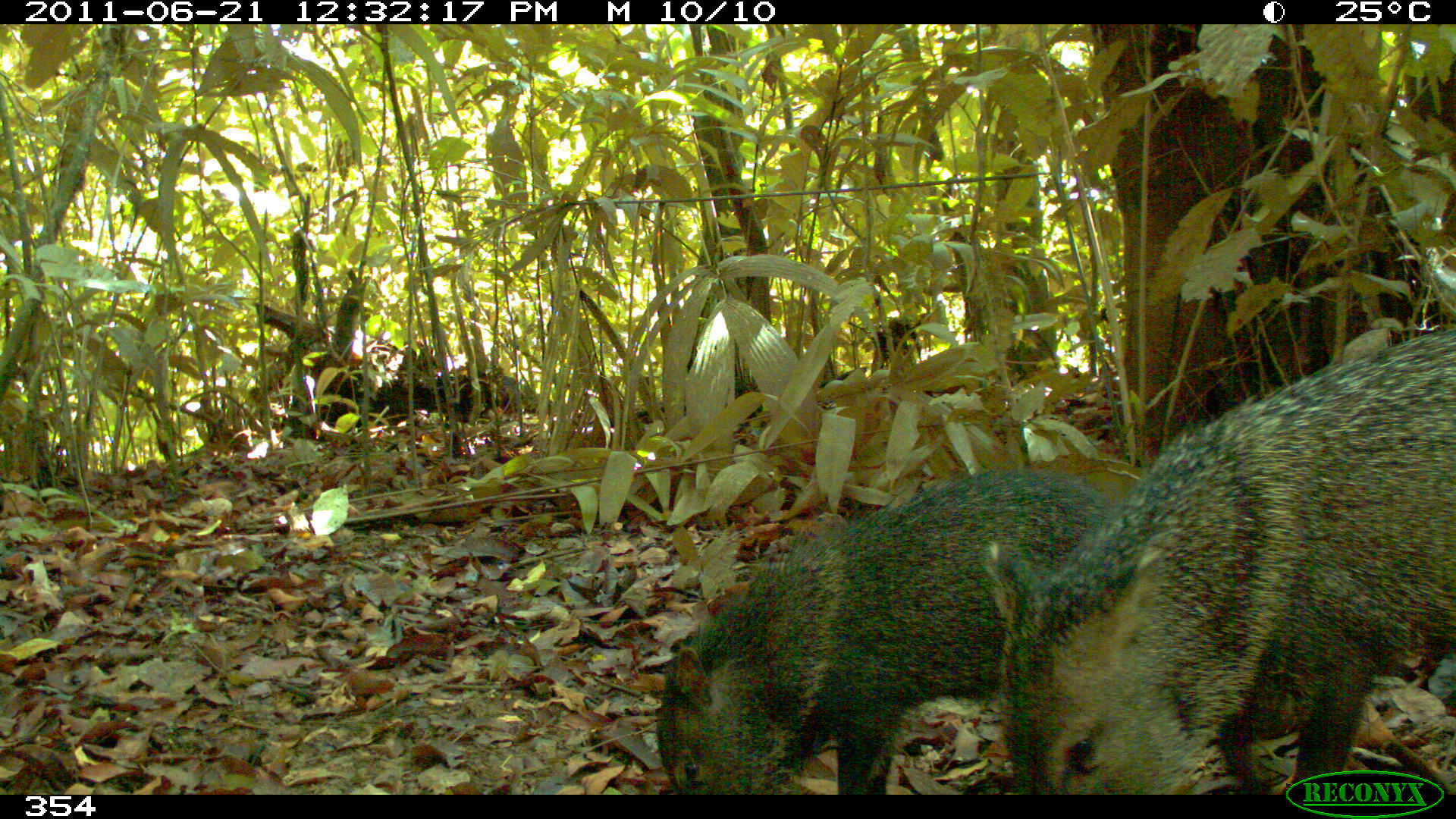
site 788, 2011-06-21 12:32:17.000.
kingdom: Animalia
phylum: Chordata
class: Mammalia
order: Artiodactyla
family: Tayassuidae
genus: Pecari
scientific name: Pecari tajacu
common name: collared peccary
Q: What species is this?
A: Pecari tajacu (collared peccary).